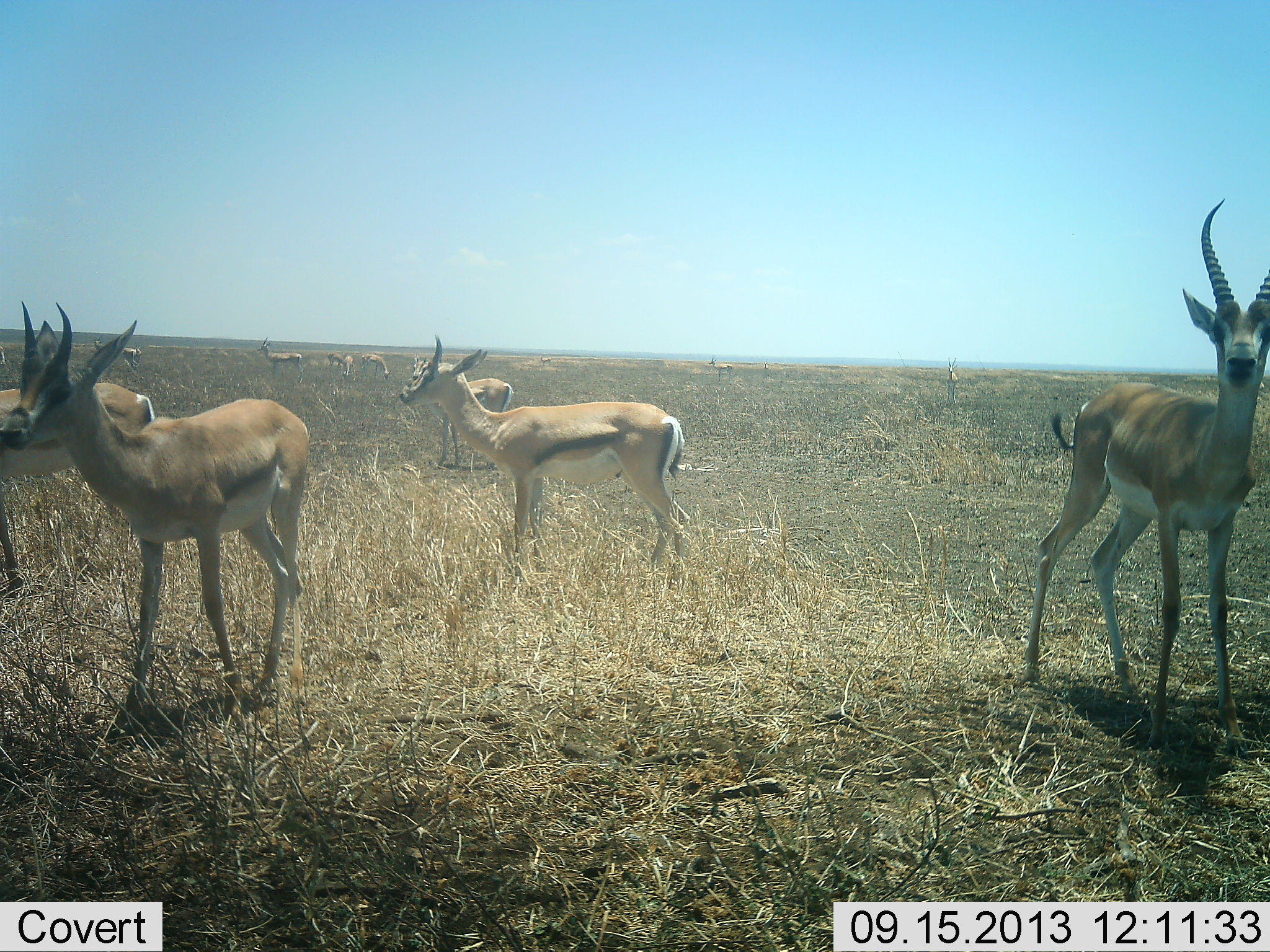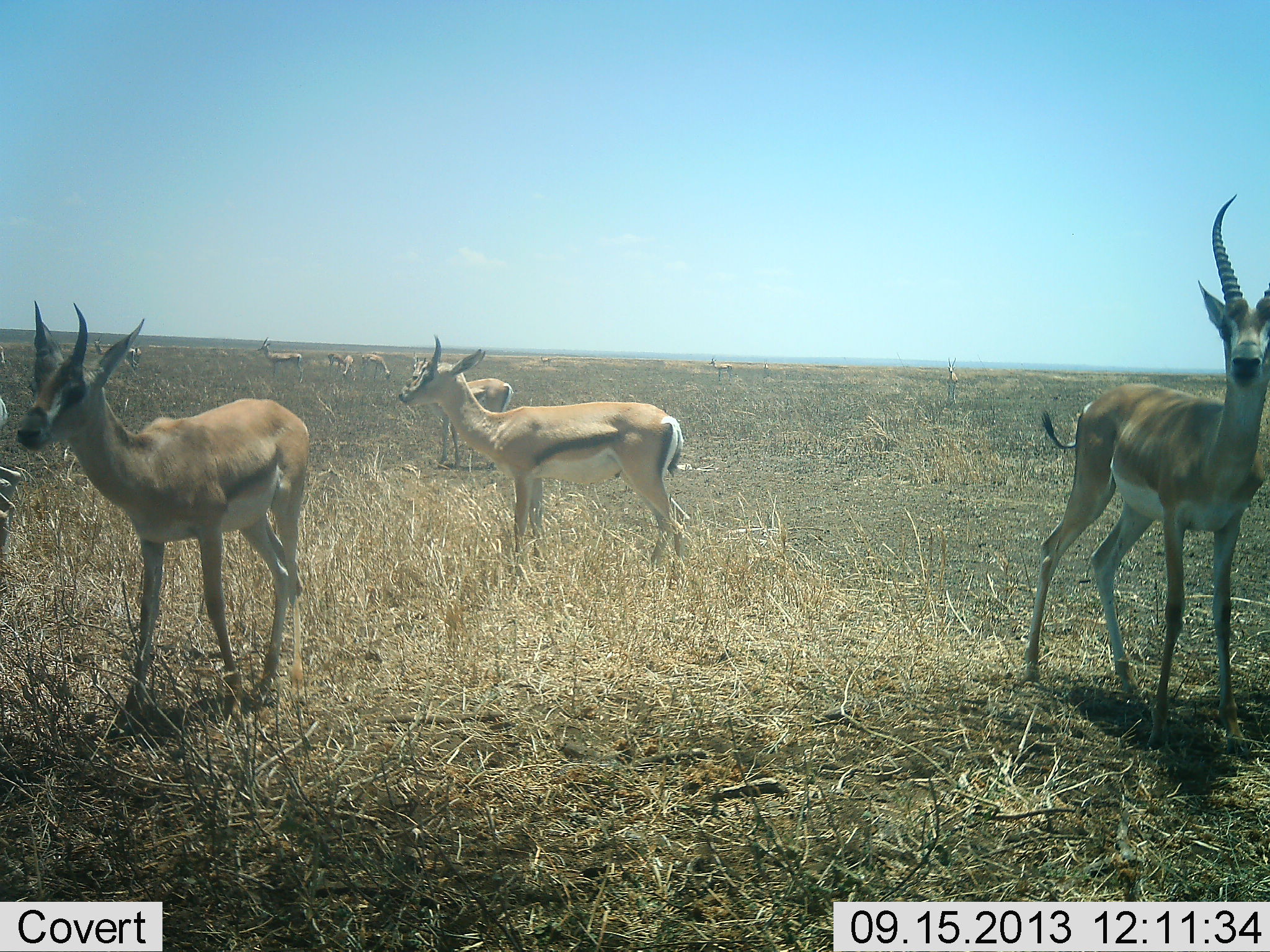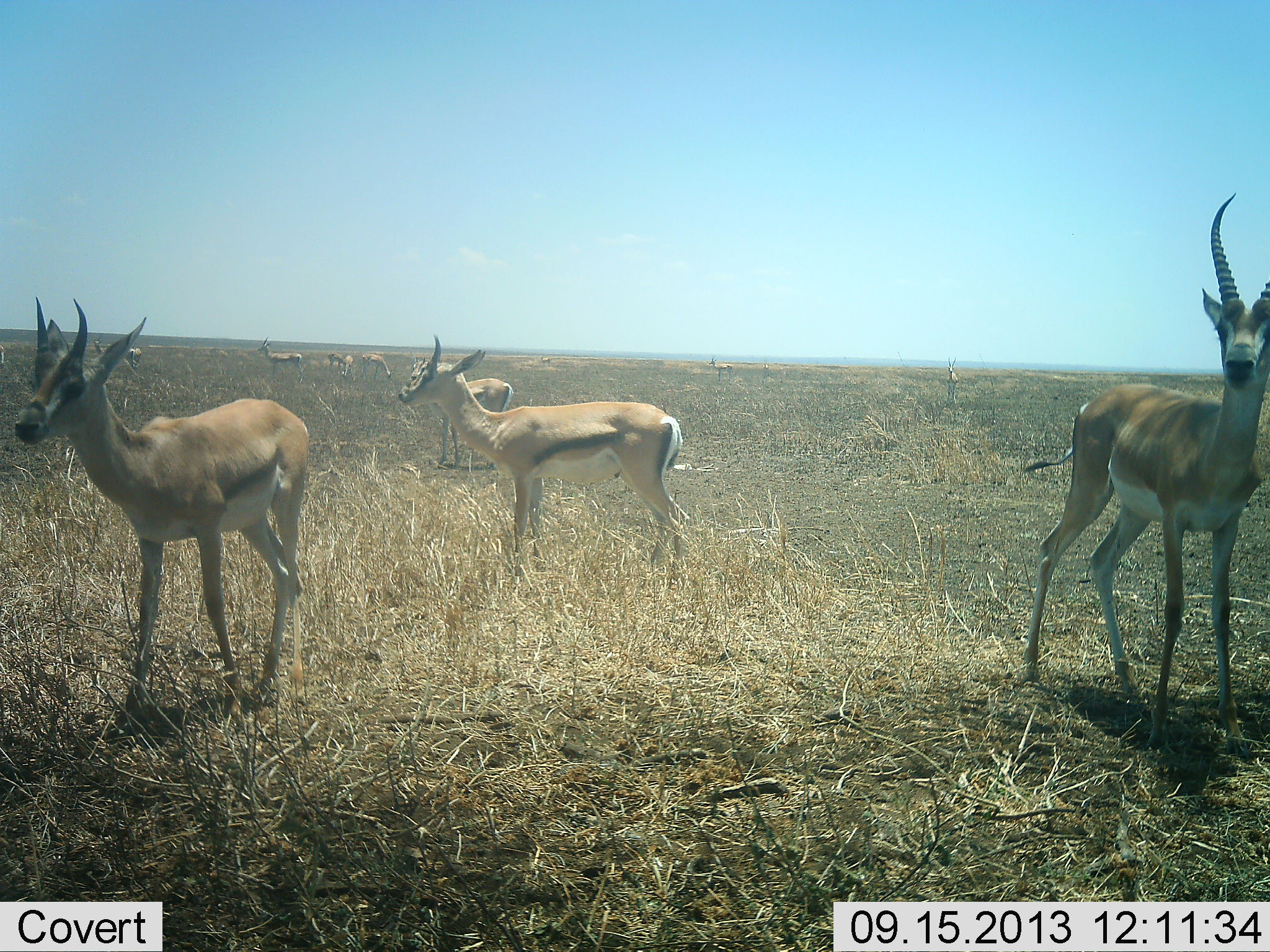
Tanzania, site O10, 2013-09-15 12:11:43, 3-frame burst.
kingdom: Animalia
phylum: Chordata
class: Mammalia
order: Artiodactyla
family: Bovidae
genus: Eudorcas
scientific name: Eudorcas thomsonii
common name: thomson's gazelle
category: gazellethomsons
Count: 9.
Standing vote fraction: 100%.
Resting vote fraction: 7%.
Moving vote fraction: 20%.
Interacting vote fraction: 0%.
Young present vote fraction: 0%.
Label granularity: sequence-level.